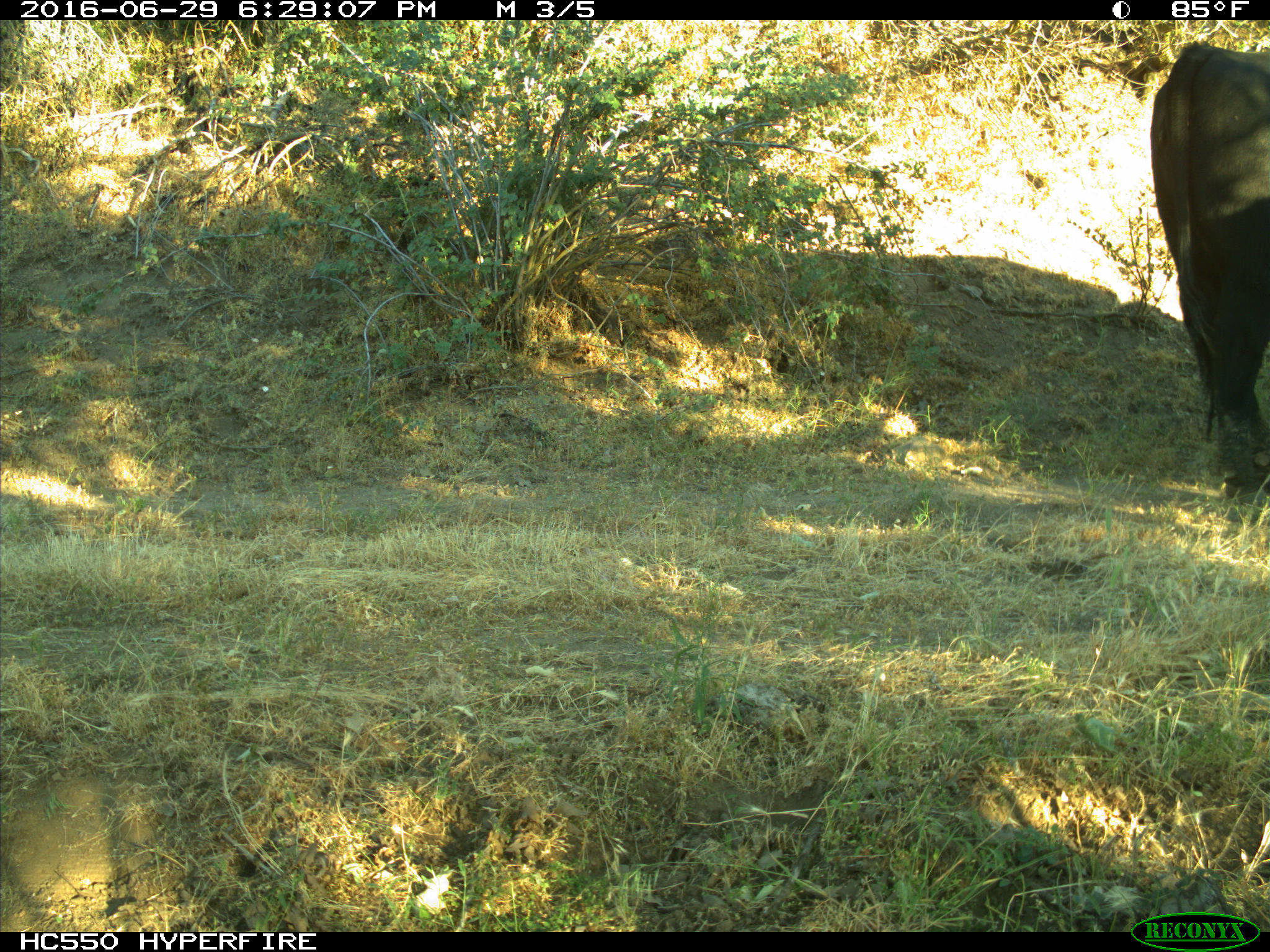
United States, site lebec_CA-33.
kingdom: Animalia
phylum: Chordata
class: Mammalia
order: Artiodactyla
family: Bovidae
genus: Bos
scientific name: Bos taurus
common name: domestic cow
Bos taurus (domestic cow).